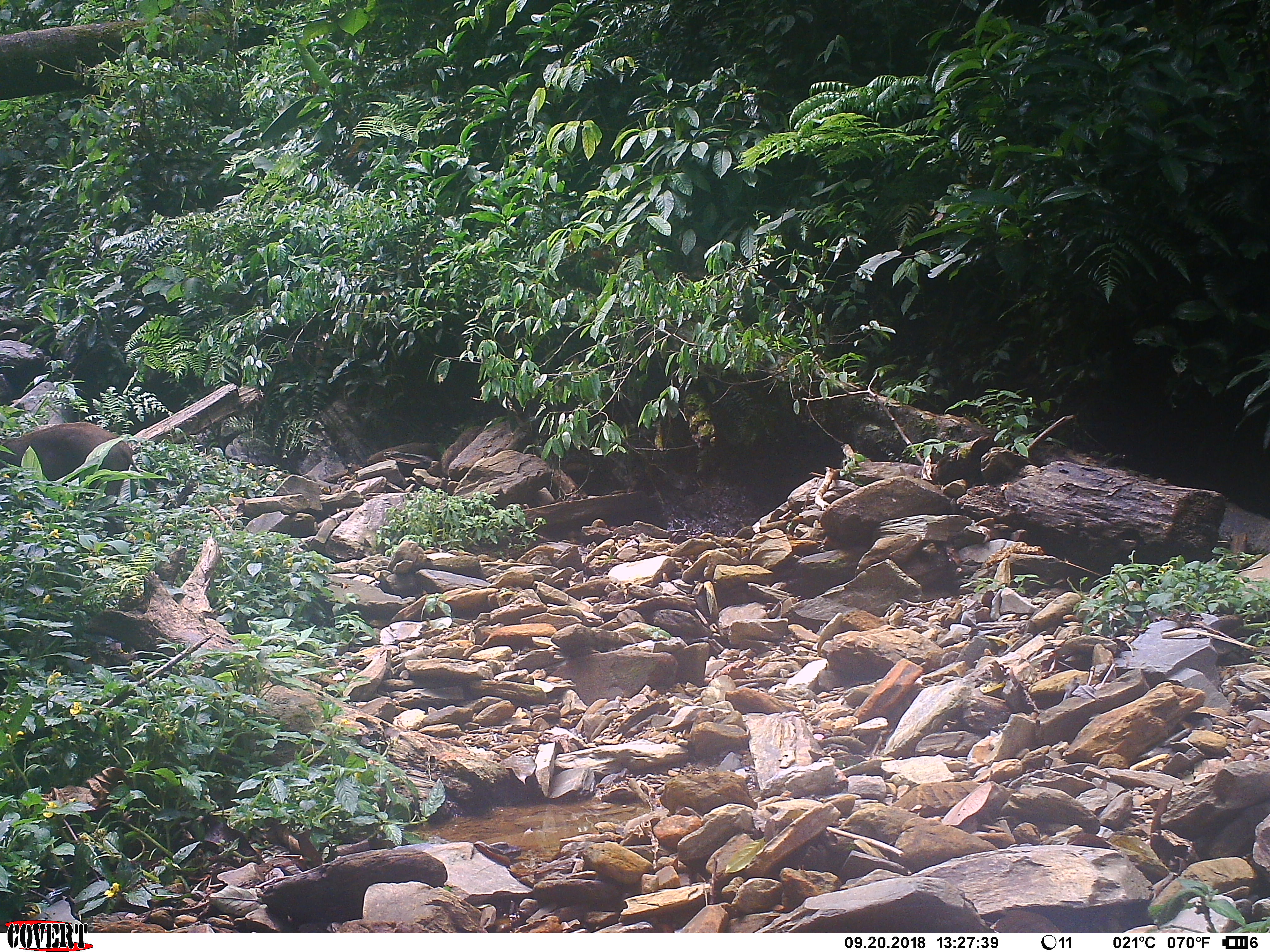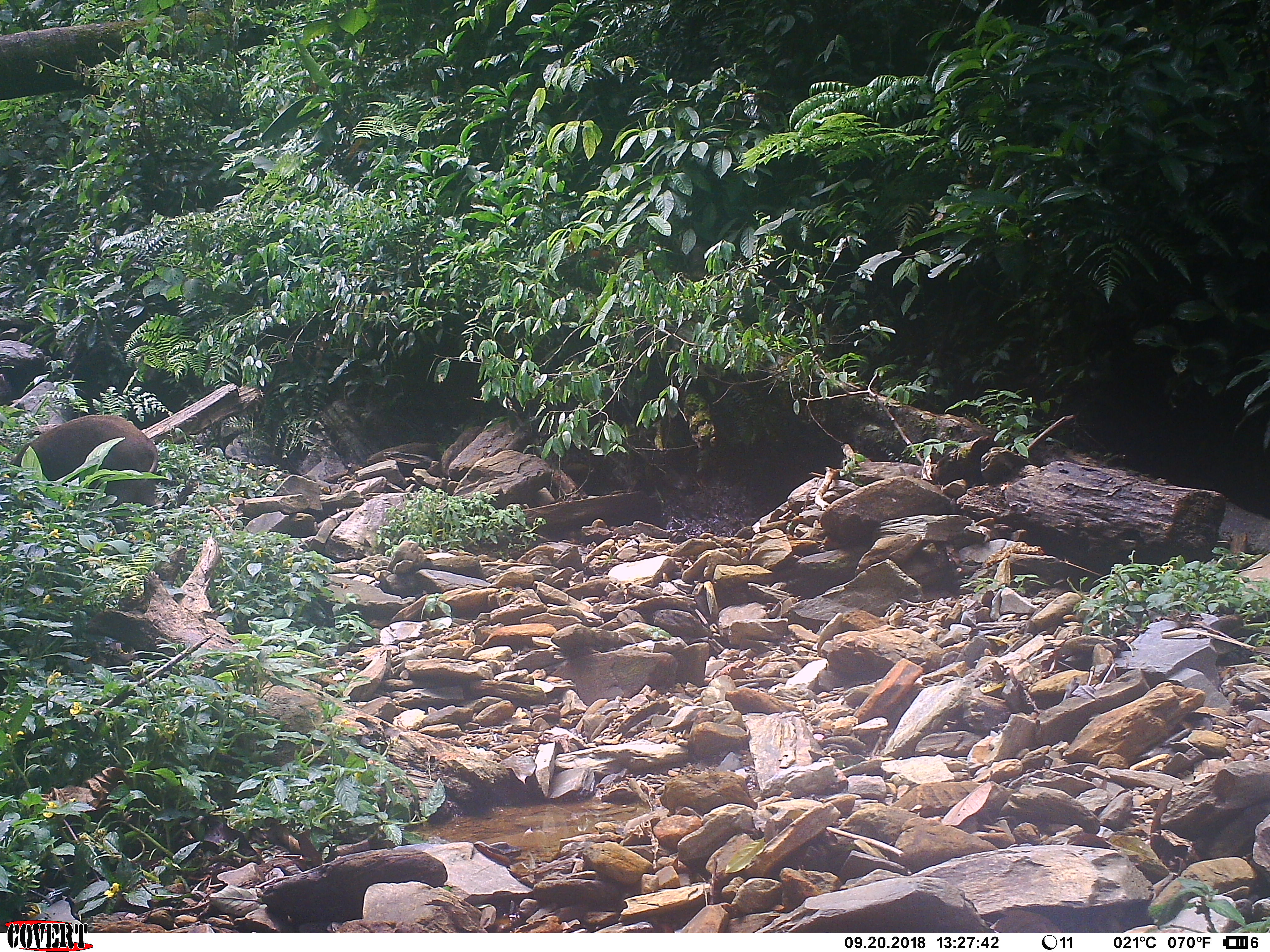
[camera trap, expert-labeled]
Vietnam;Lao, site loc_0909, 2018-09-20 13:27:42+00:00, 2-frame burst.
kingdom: Animalia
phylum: Chordata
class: Mammalia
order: Artiodactyla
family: Suidae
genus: Sus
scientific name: Sus scrofa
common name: eurasian wild pig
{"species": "eurasian wild pig (Sus scrofa)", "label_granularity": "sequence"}